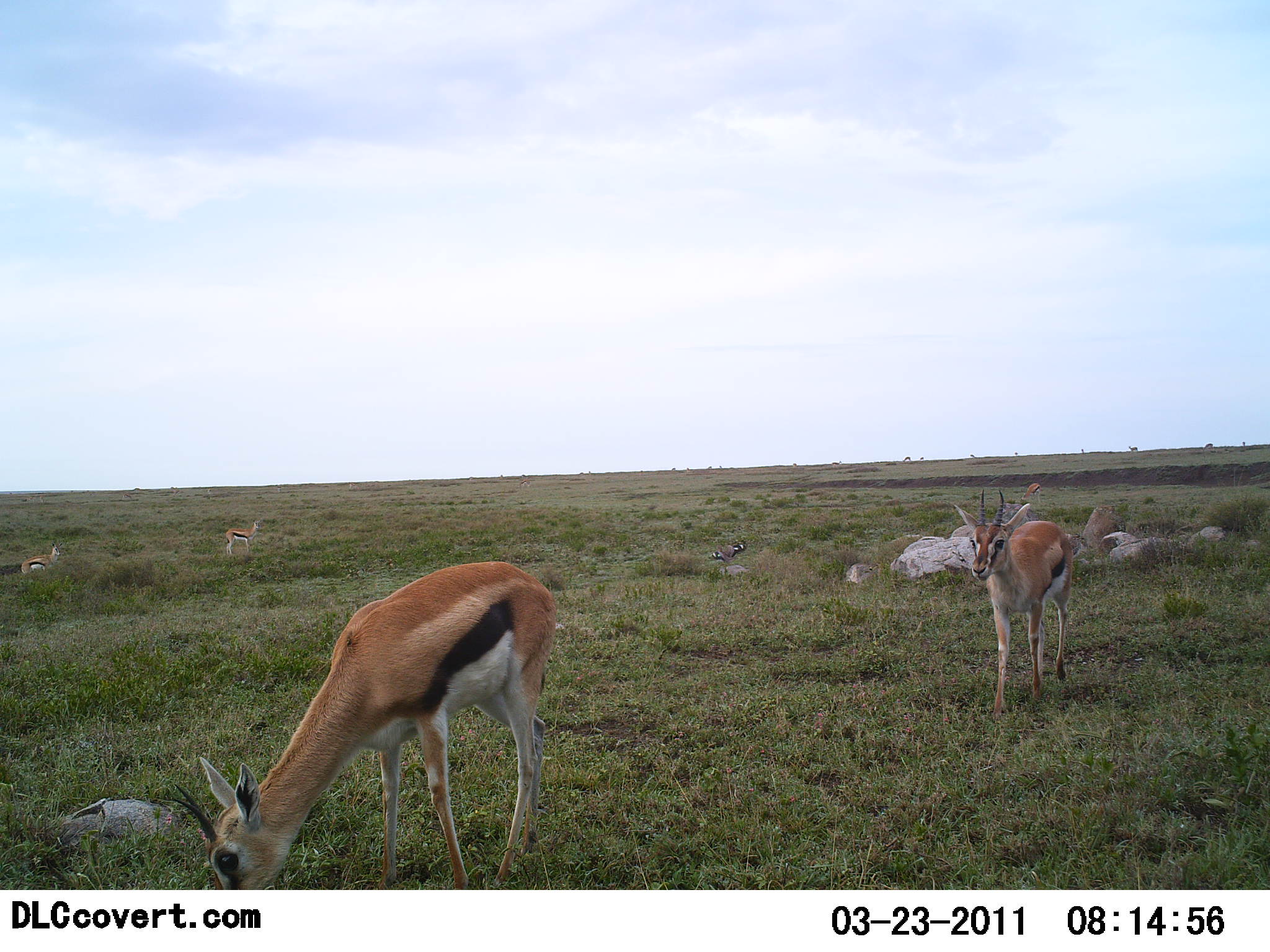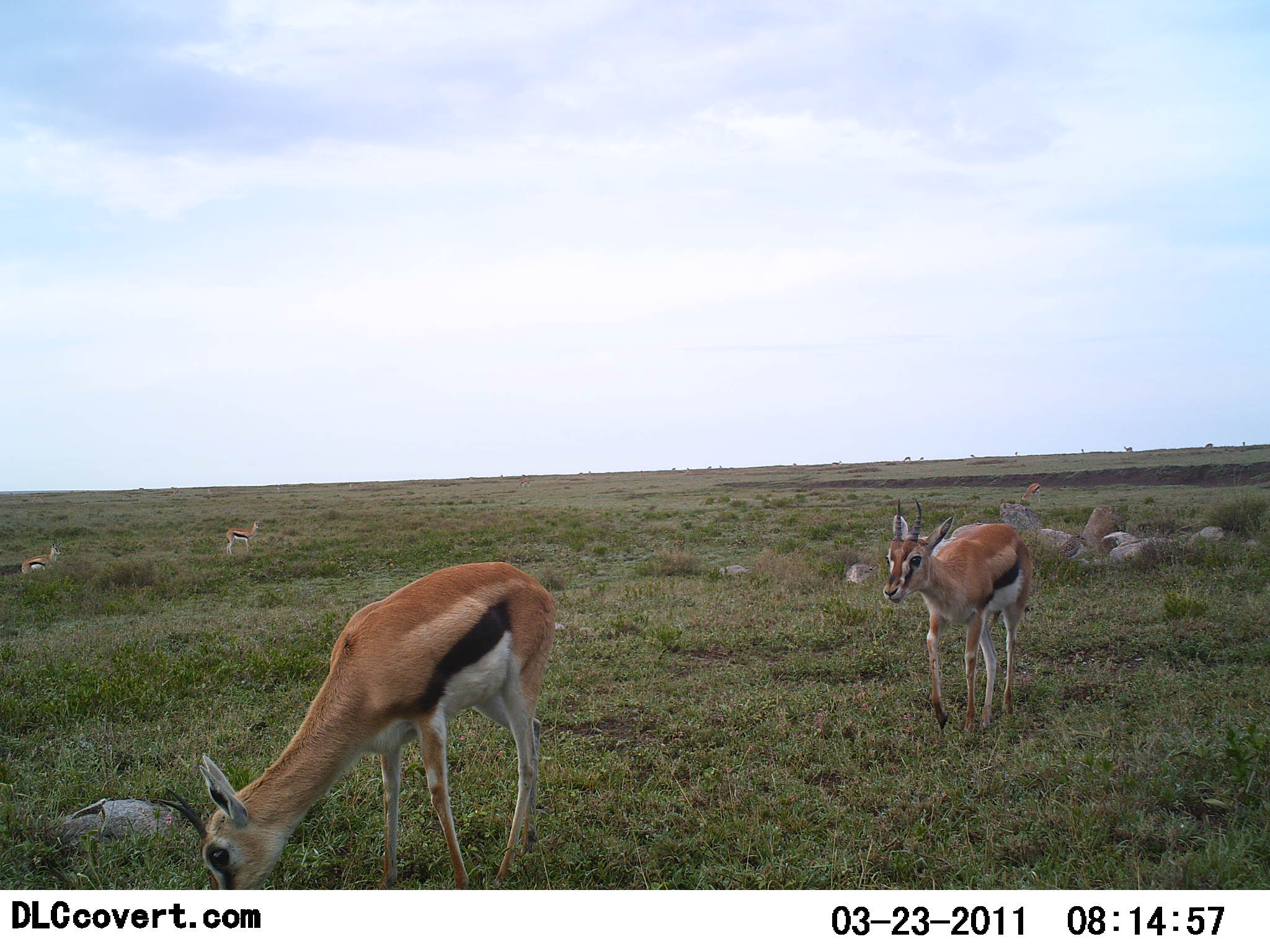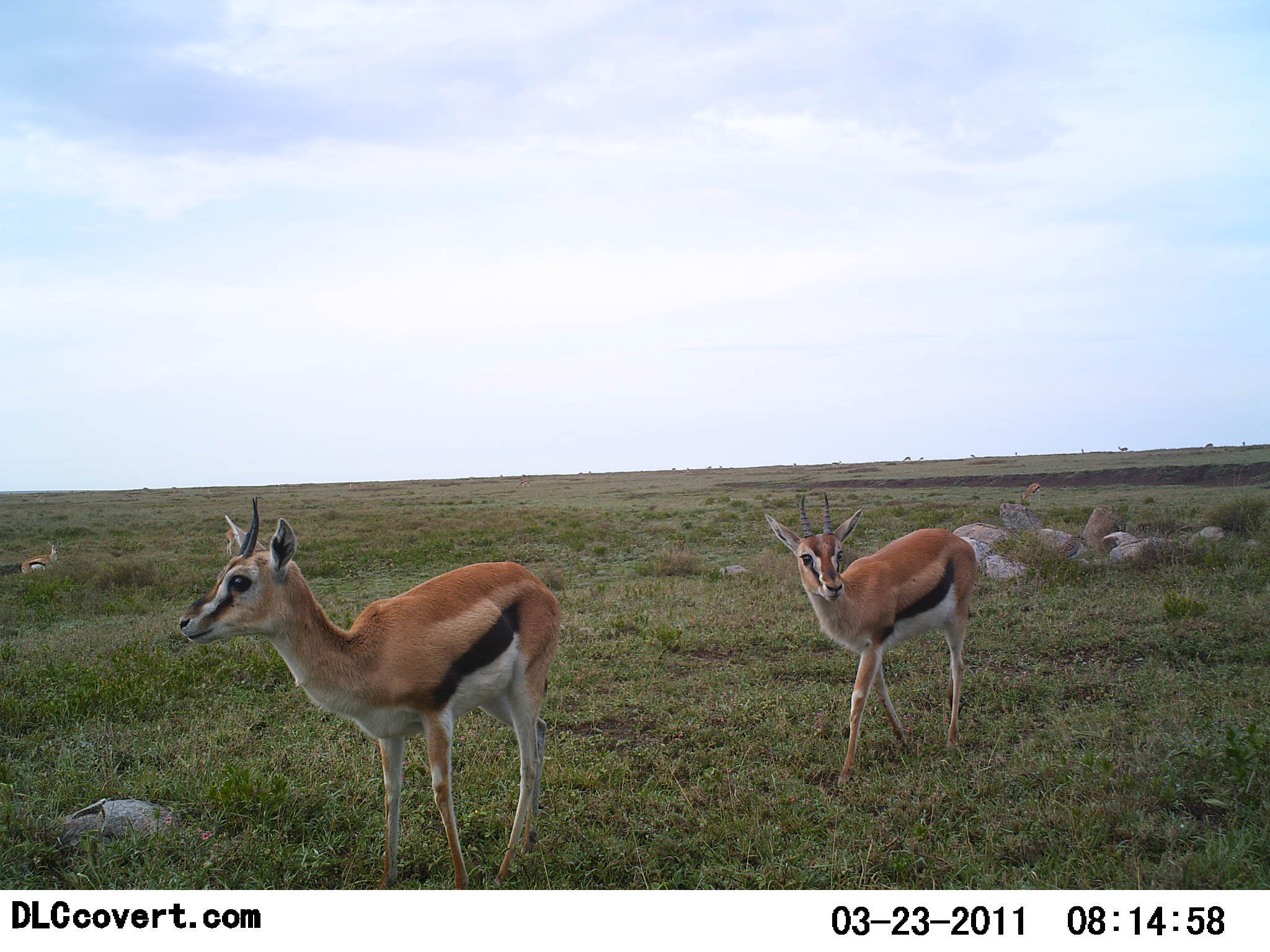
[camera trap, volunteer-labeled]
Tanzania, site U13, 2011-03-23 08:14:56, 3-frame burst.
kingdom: Animalia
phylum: Chordata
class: Mammalia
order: Artiodactyla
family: Bovidae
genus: Eudorcas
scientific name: Eudorcas thomsonii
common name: thomson's gazelle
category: gazellethomsons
Gazellethomsons (thomson's gazelle) (Eudorcas thomsonii), count 4. Behavior (volunteer vote fractions): standing 70%, resting 10%, moving 50%, interacting 0%. Young present (vote fraction): 0%. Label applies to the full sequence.